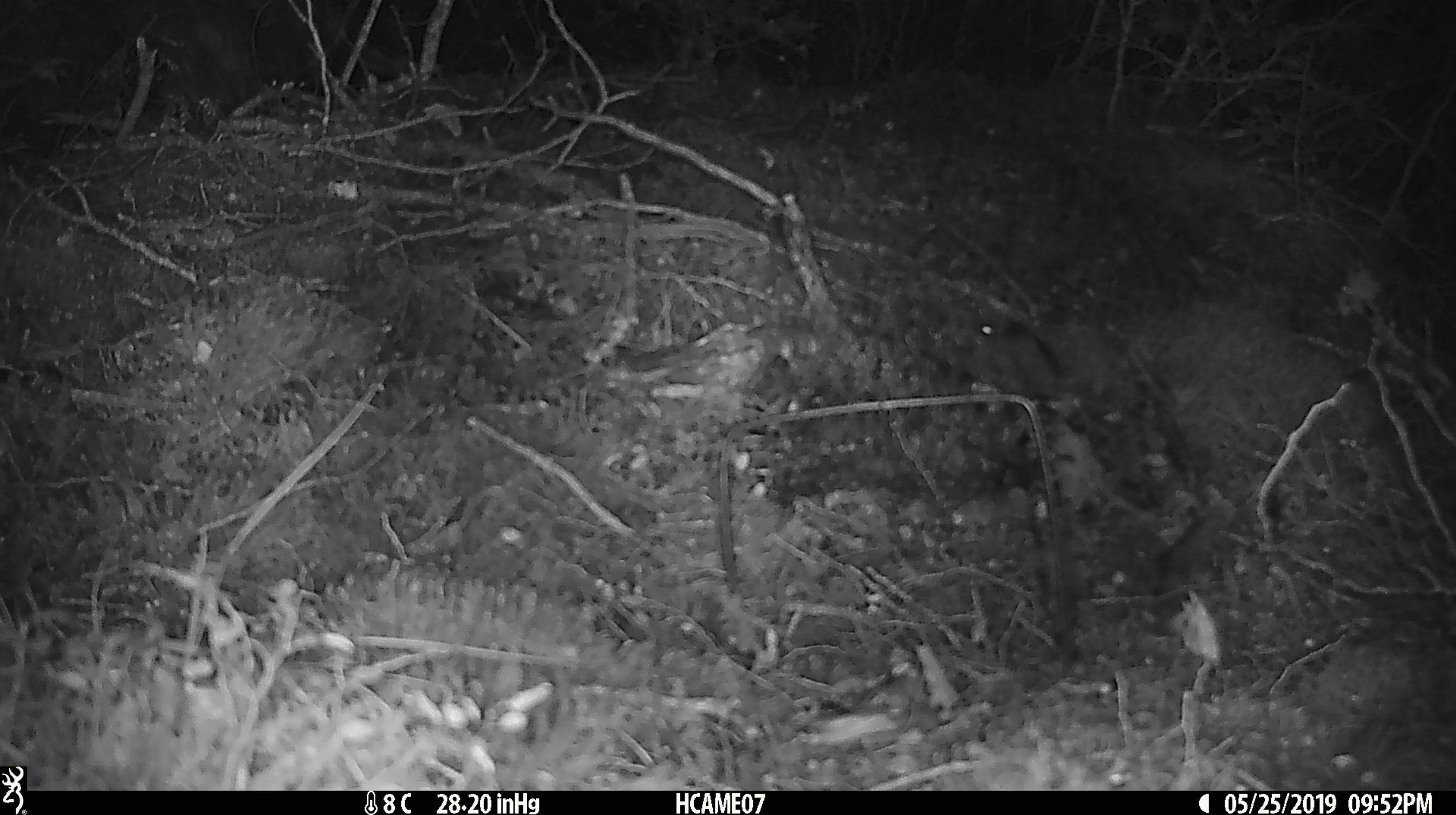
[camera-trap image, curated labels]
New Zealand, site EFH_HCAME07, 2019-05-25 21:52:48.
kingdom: Animalia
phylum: Chordata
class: Mammalia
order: Rodentia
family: Muridae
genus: Mus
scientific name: Mus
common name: mouse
Mouse (Mus).